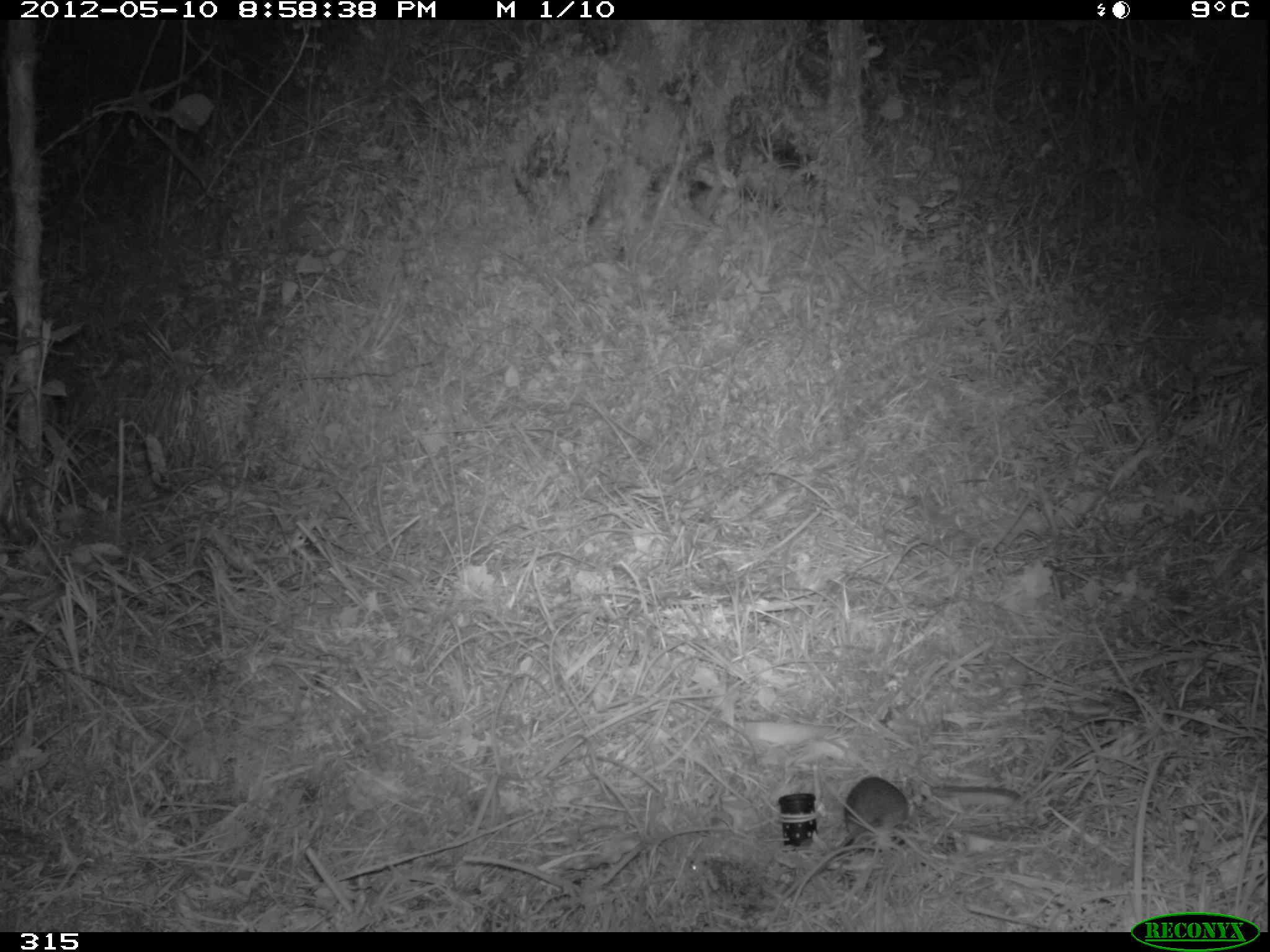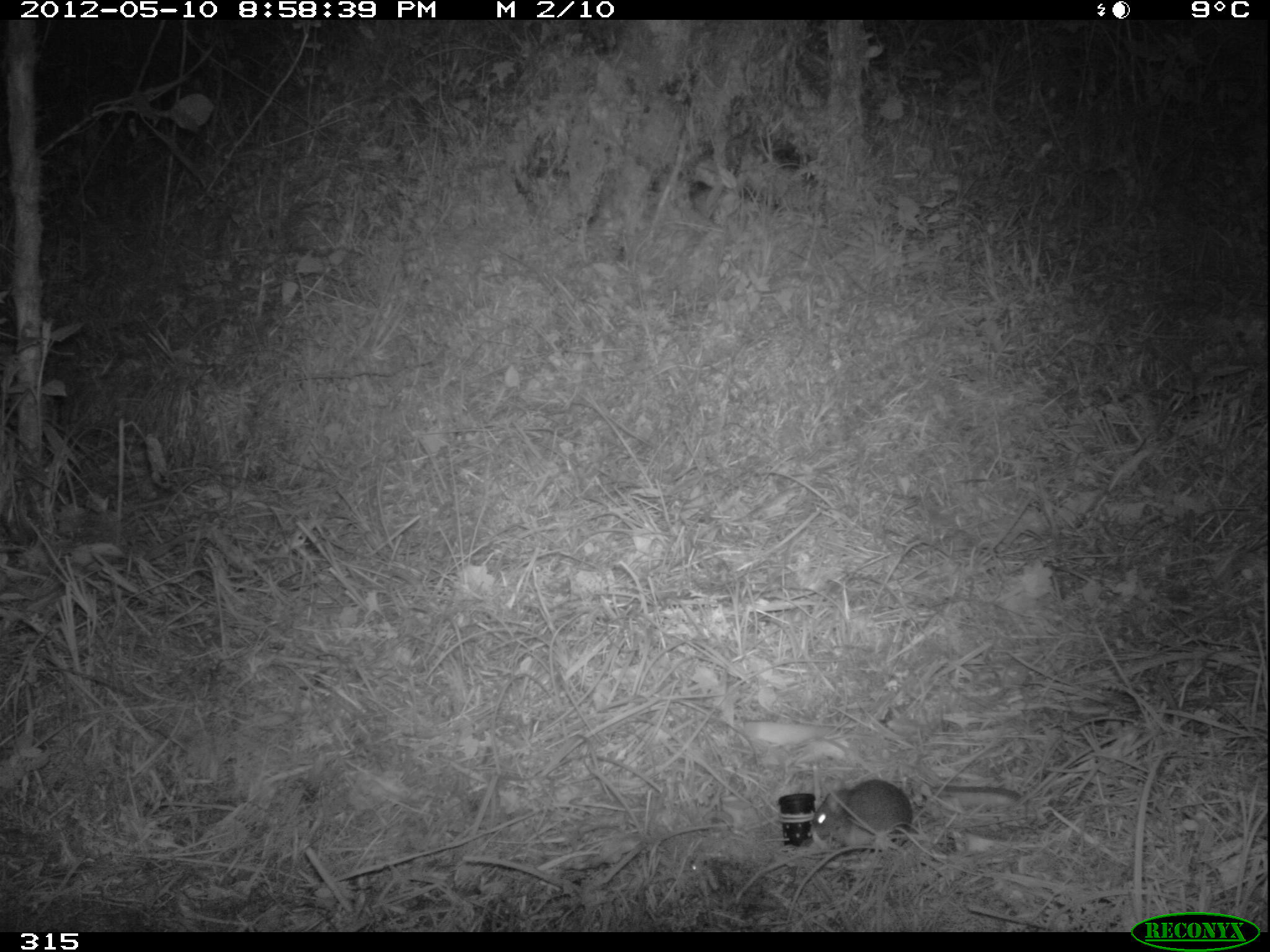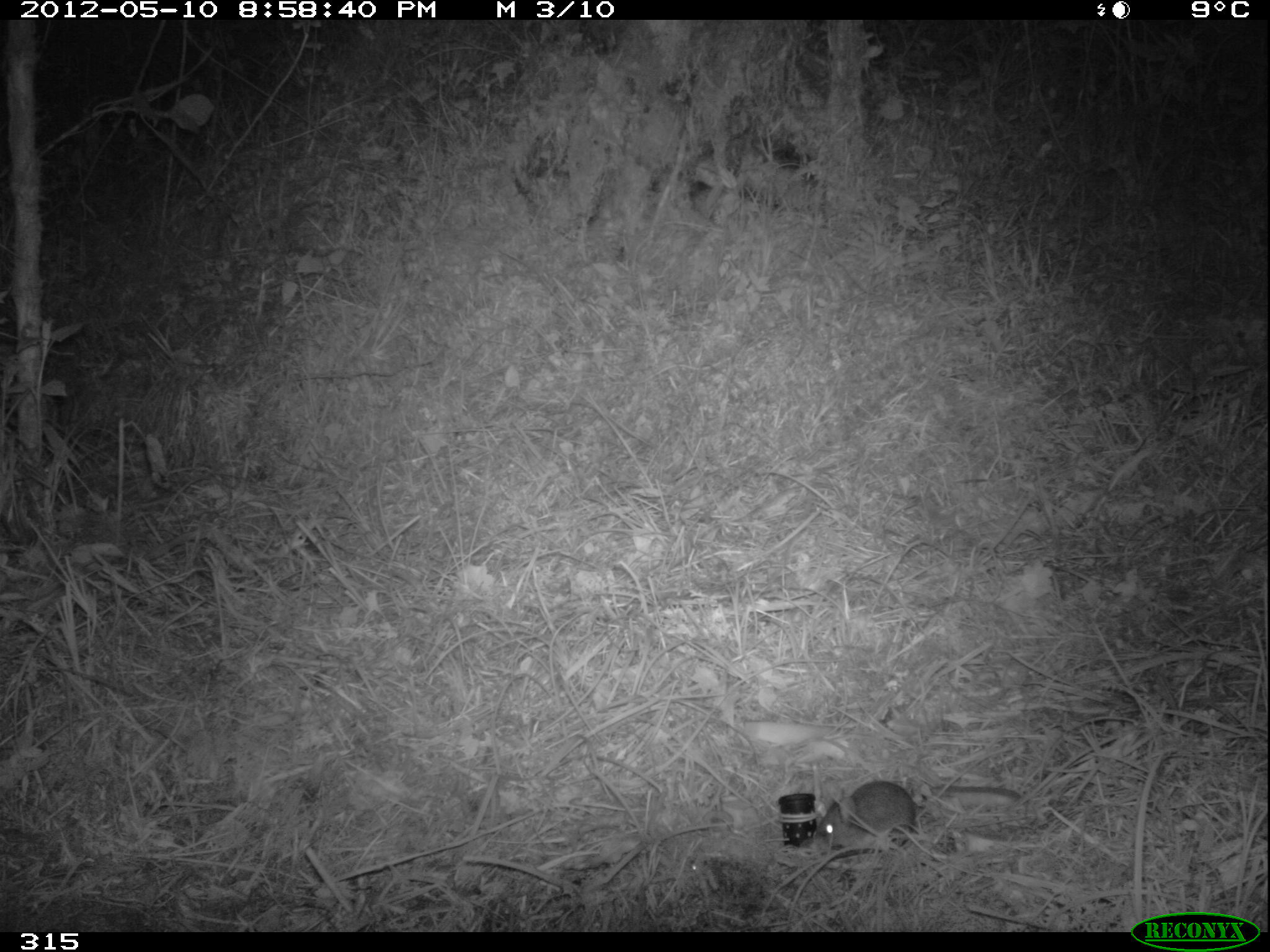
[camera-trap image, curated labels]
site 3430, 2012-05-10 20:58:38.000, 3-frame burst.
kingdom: Animalia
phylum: Chordata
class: Mammalia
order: Rodentia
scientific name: Rodentia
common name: rodents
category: unknown rodent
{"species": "unknown rodent (rodents) (Rodentia)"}